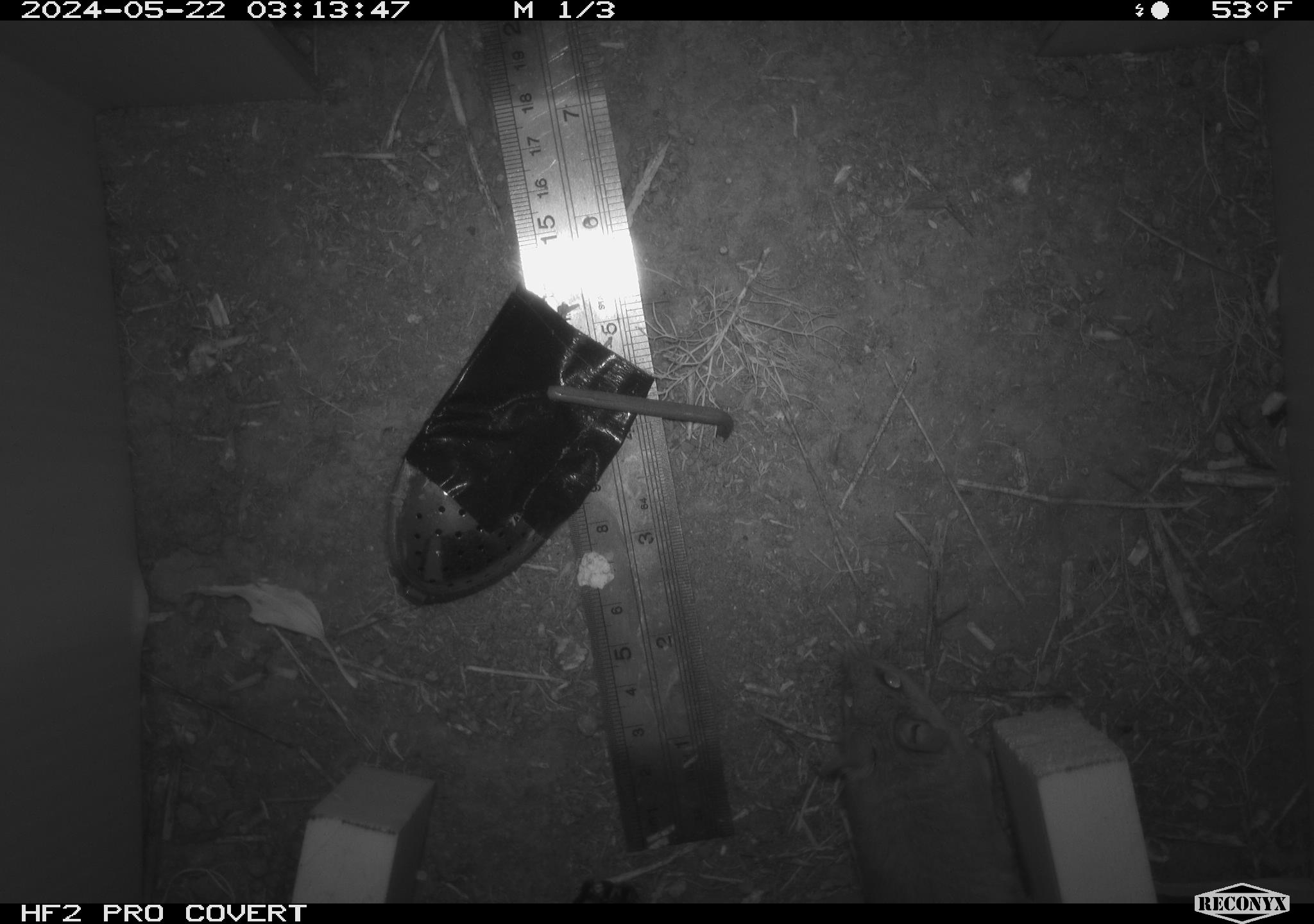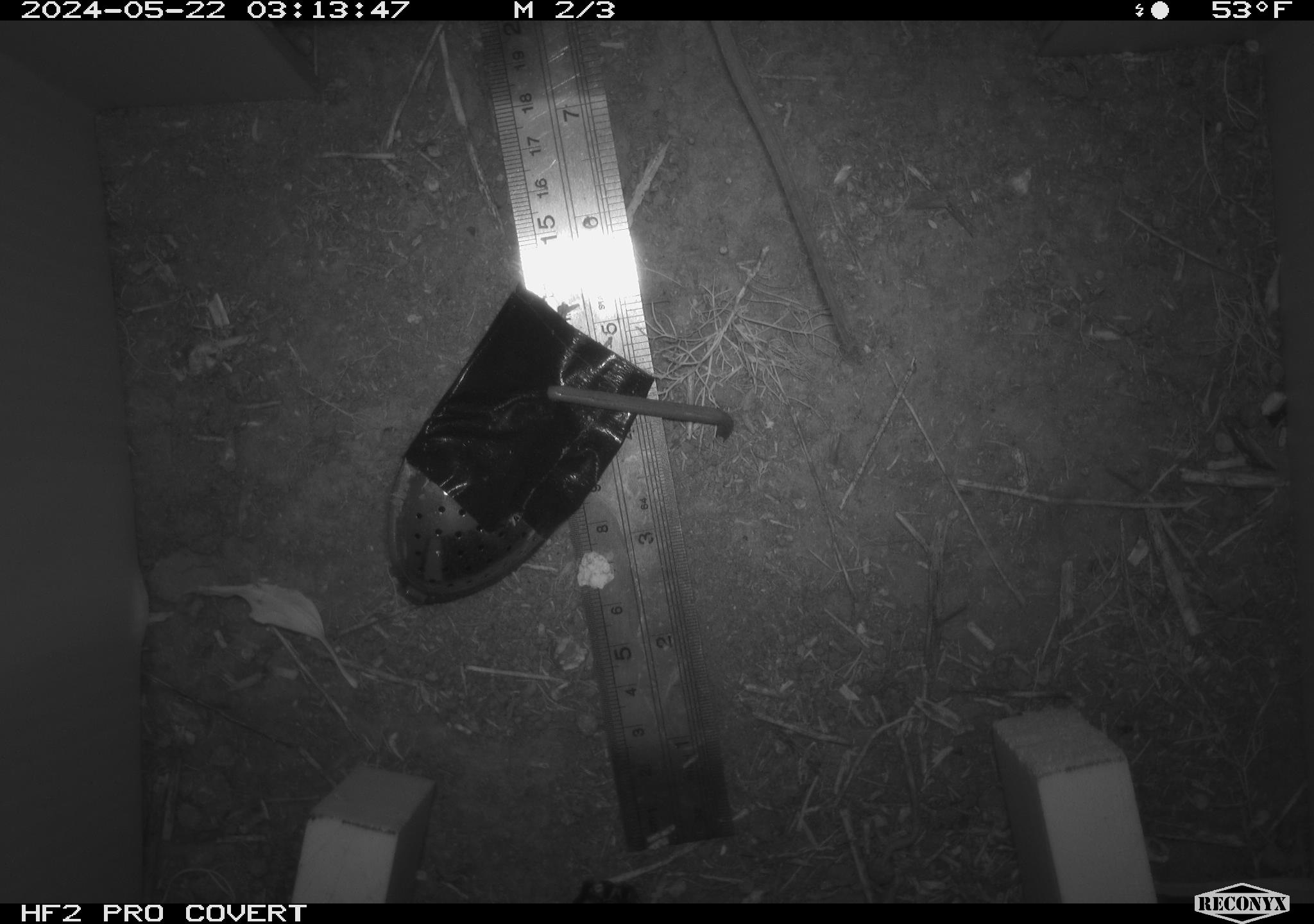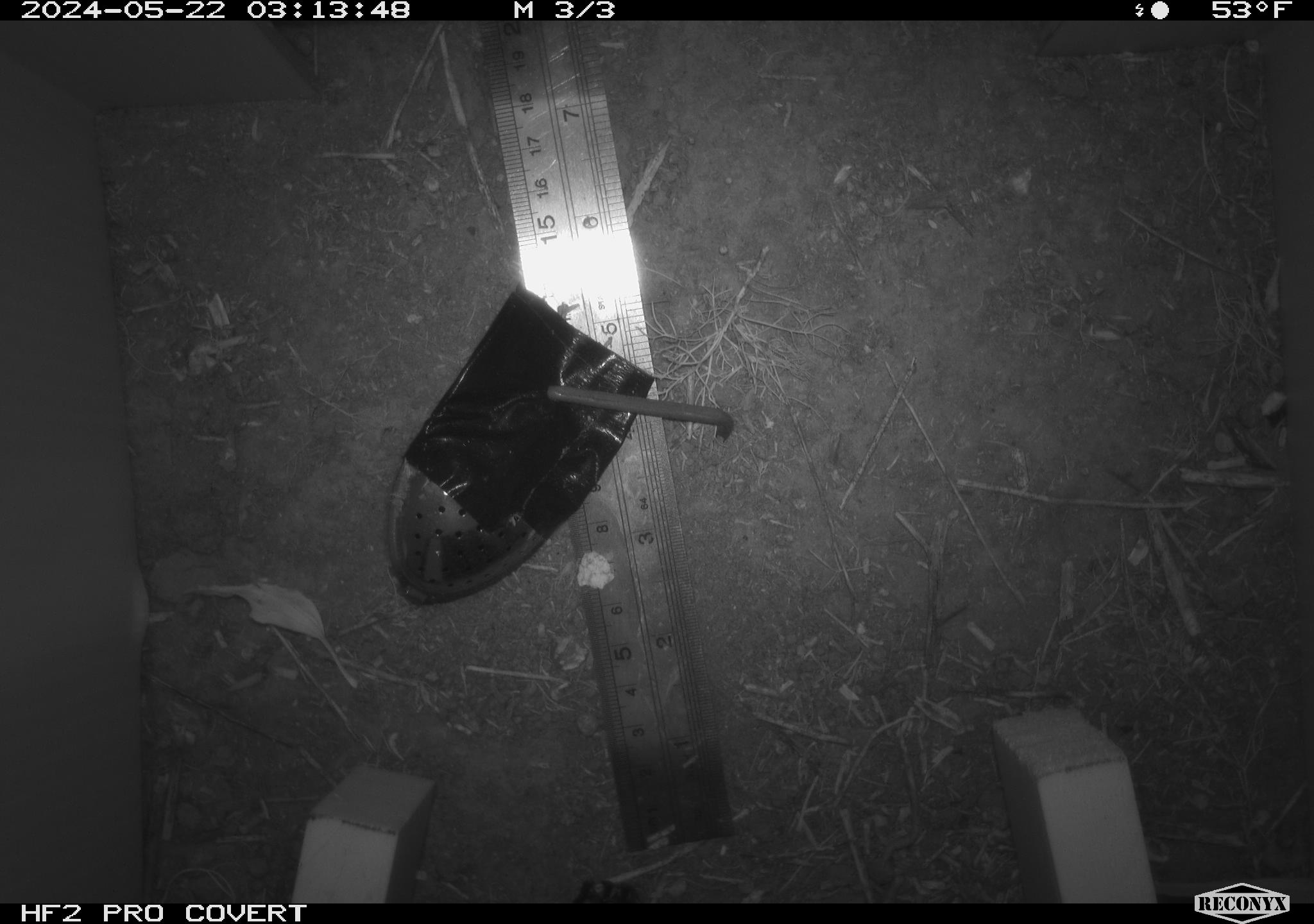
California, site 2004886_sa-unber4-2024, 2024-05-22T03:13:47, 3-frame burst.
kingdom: Animalia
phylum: Chordata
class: Mammalia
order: Rodentia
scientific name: Rodentia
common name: mouse species